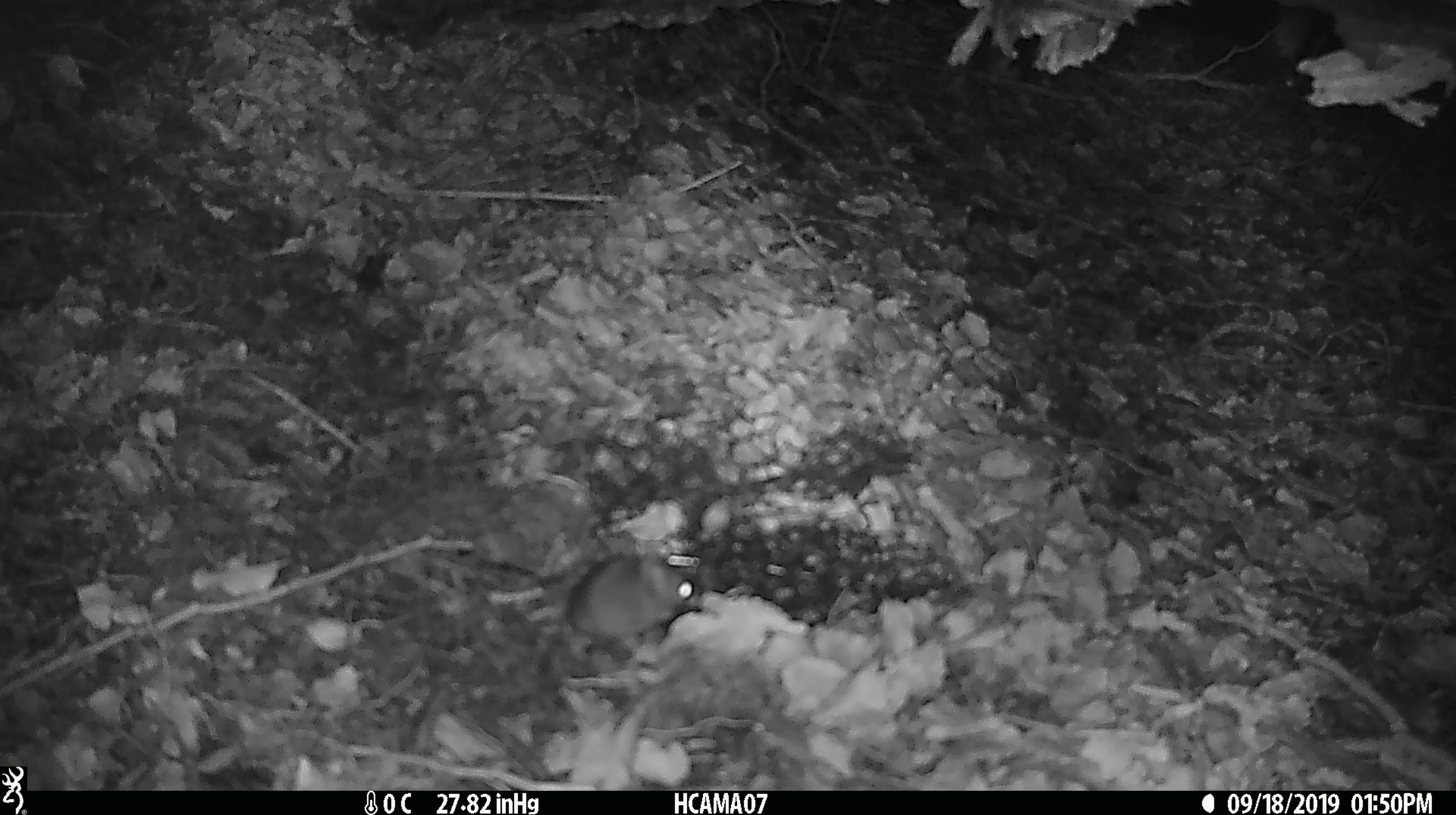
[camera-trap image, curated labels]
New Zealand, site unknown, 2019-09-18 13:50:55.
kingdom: Animalia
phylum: Chordata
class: Mammalia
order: Rodentia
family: Muridae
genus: Mus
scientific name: Mus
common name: mouse